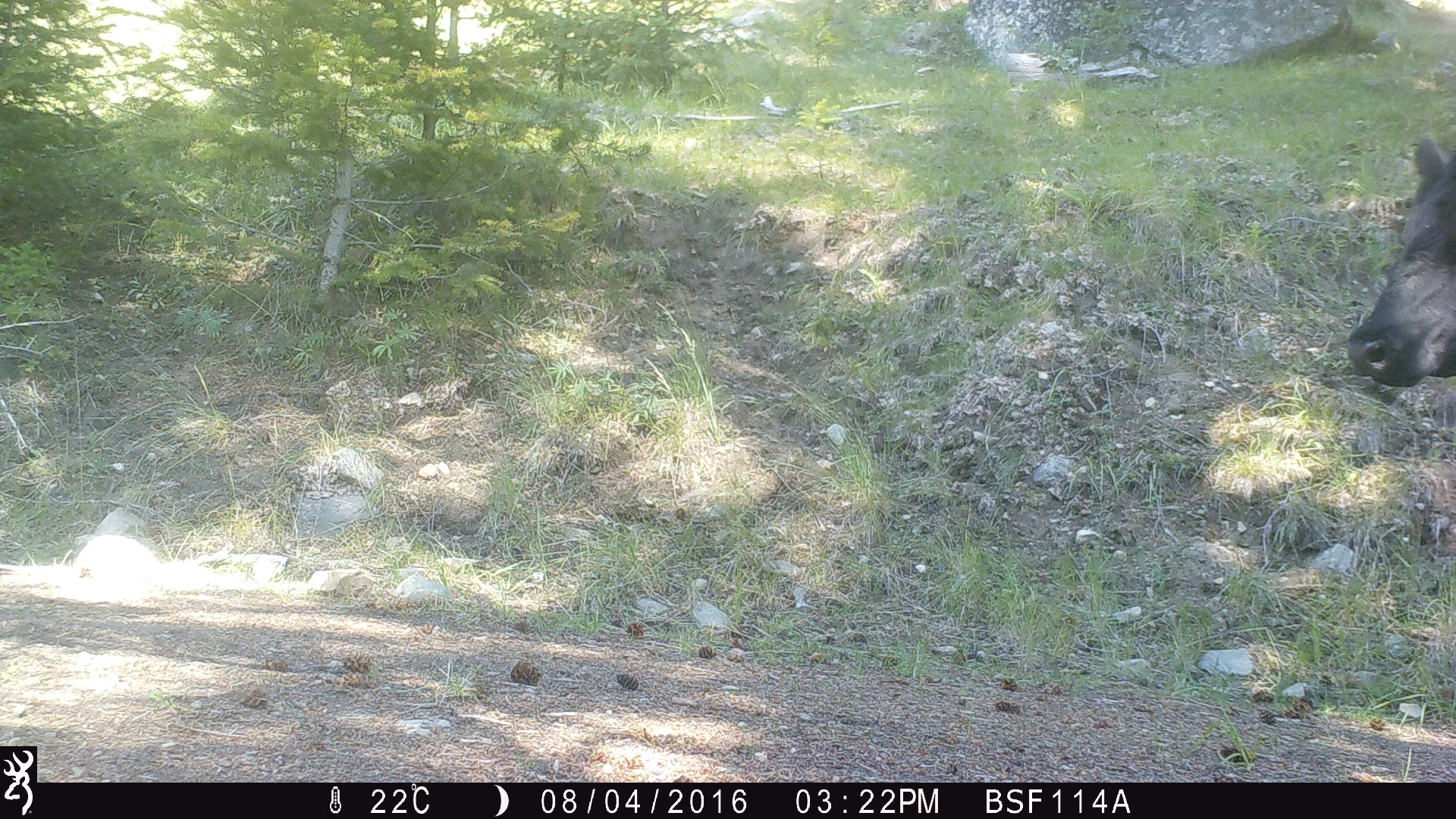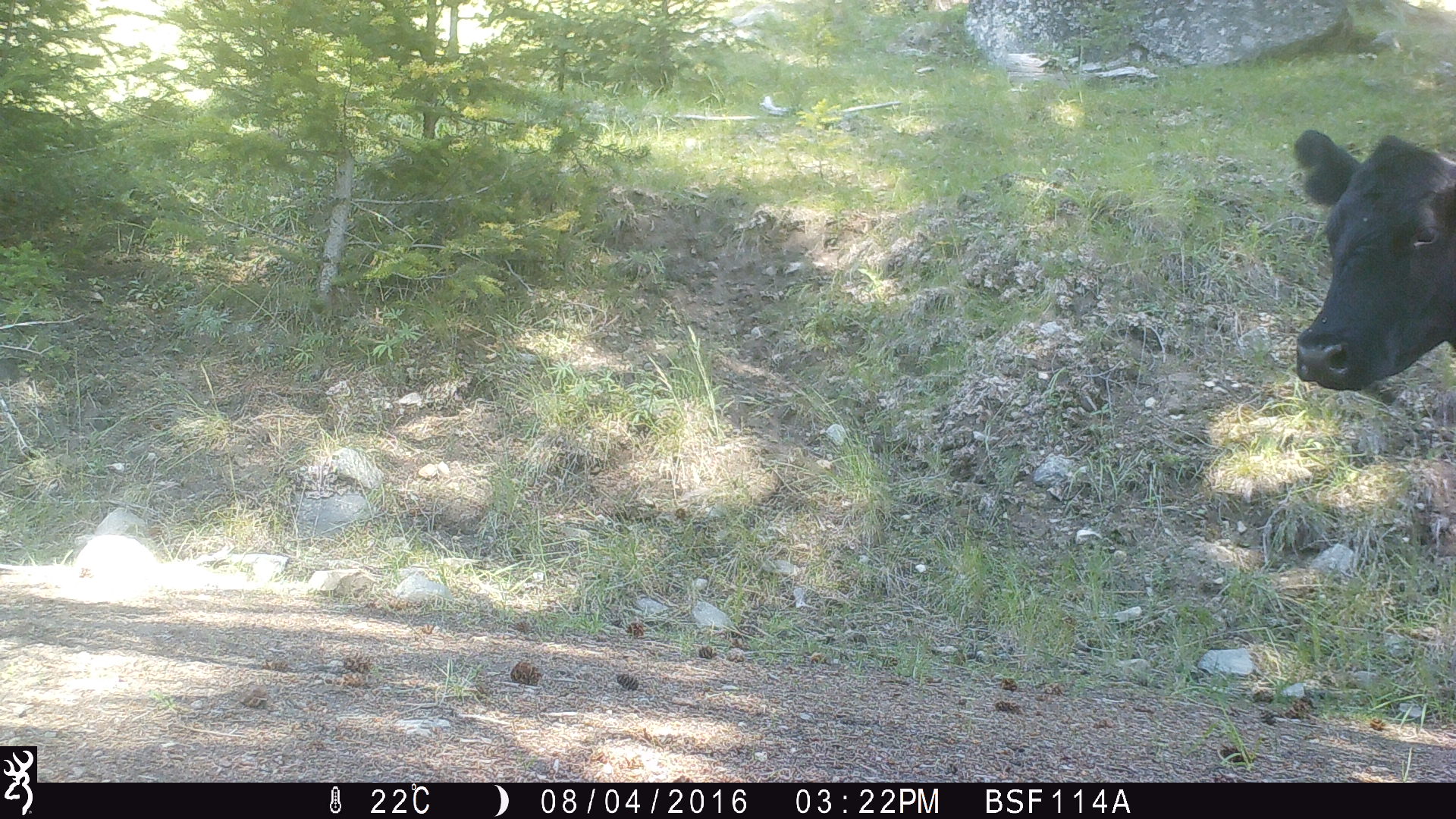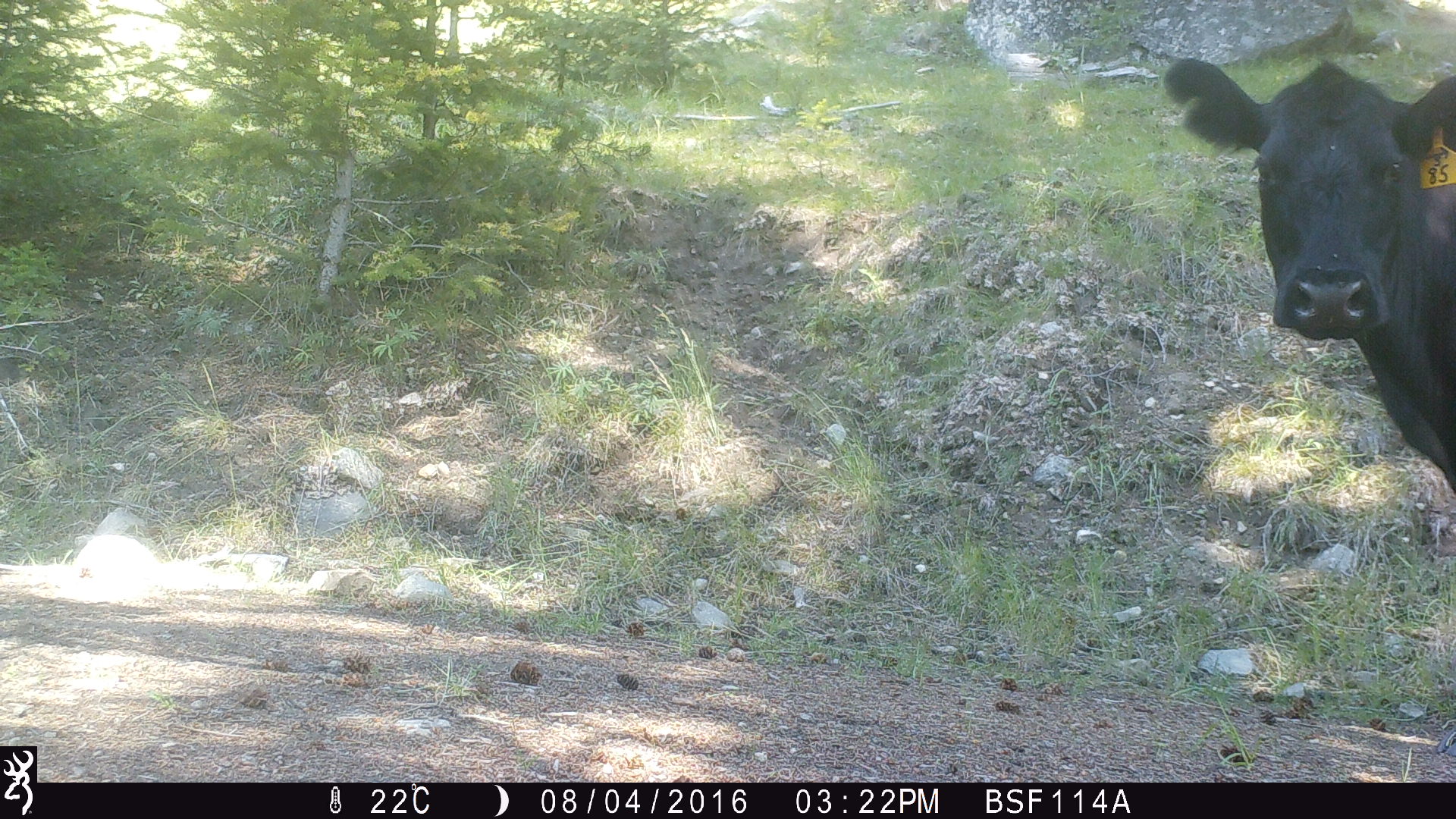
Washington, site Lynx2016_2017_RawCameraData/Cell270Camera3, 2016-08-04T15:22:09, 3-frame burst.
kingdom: Animalia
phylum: Chordata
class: Mammalia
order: Artiodactyla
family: Bovidae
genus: Bos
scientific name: Bos taurus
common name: domestic cattle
Domestic cattle (Bos taurus). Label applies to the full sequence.